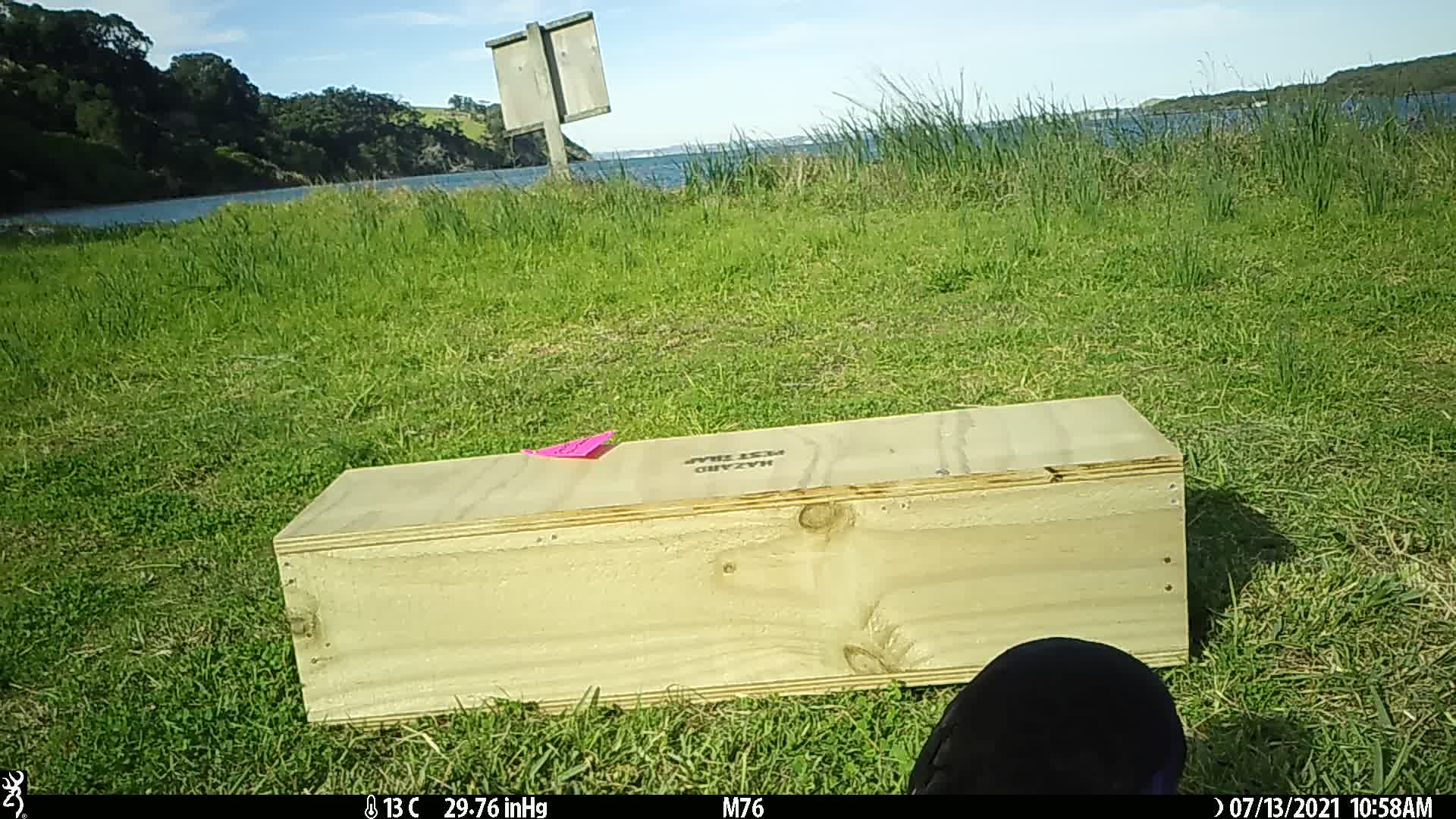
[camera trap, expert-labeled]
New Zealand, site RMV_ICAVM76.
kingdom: Animalia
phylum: Chordata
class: Aves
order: Gruiformes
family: Rallidae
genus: Porphyrio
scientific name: Porphyrio melanotus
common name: australasian swamphen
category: pukeko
Pukeko (australasian swamphen) (Porphyrio melanotus).